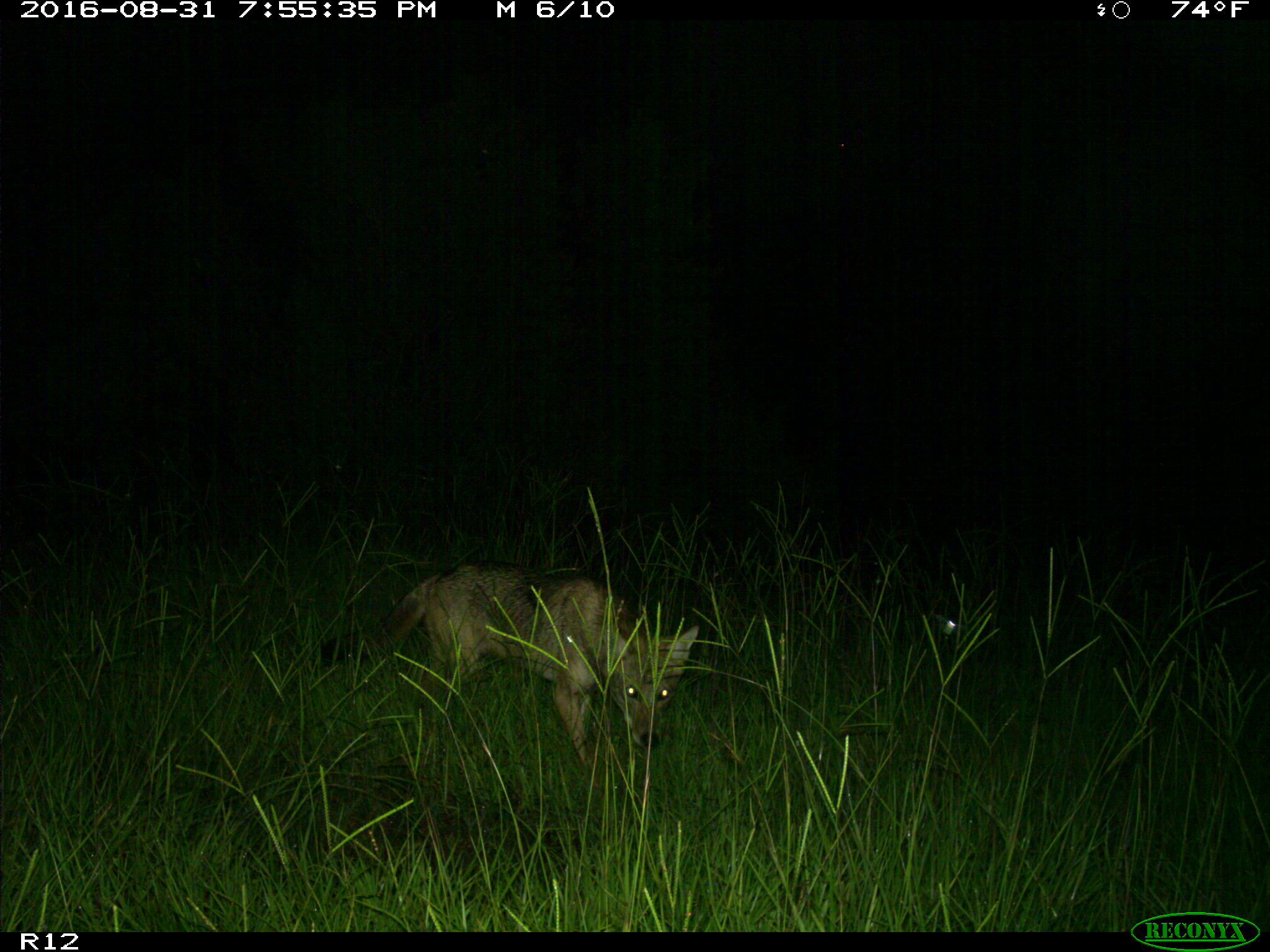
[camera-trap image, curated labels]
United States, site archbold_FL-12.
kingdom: Animalia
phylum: Chordata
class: Mammalia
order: Carnivora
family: Canidae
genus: Canis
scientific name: Canis latrans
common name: coyote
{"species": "Canis latrans (coyote)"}